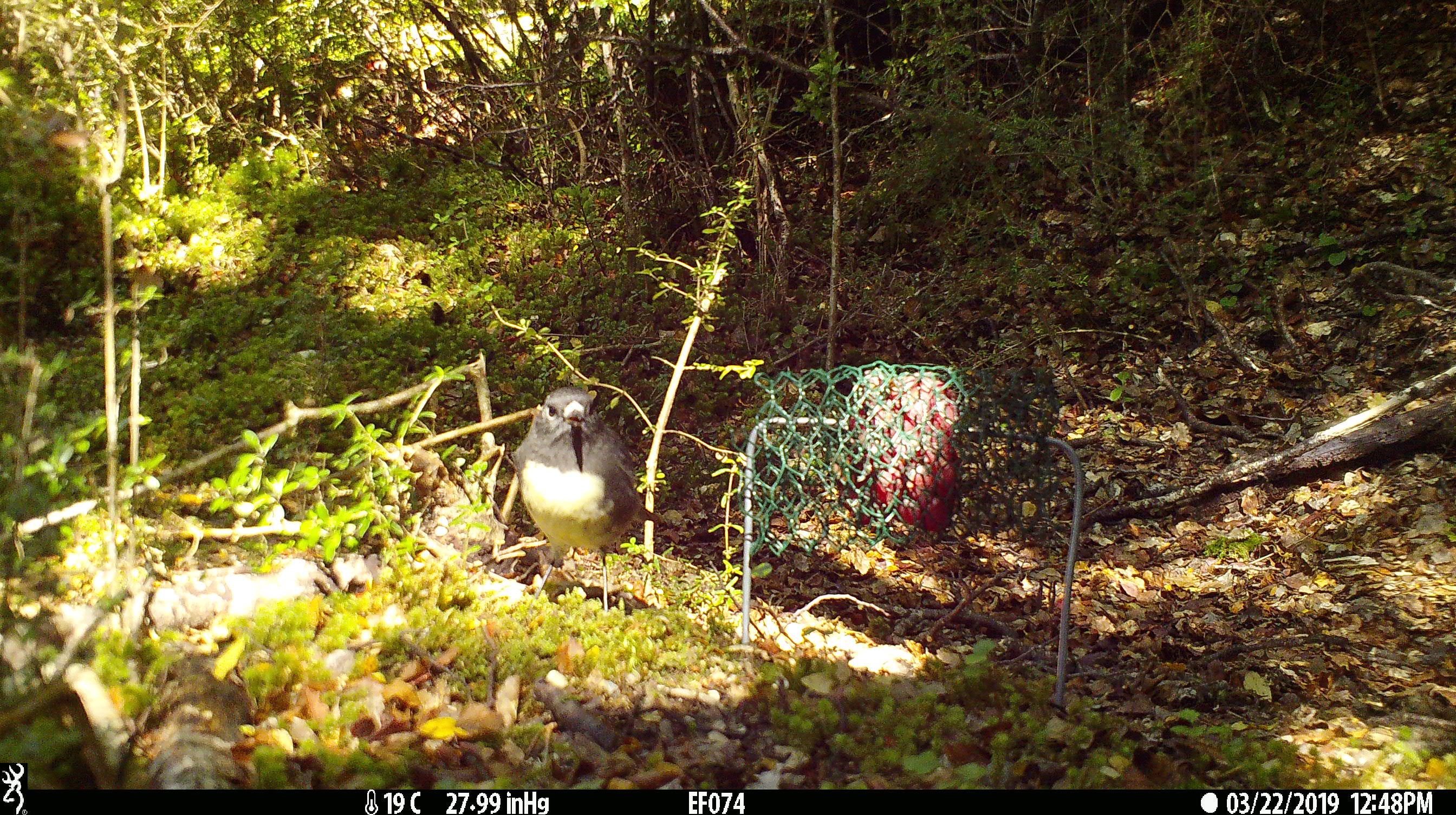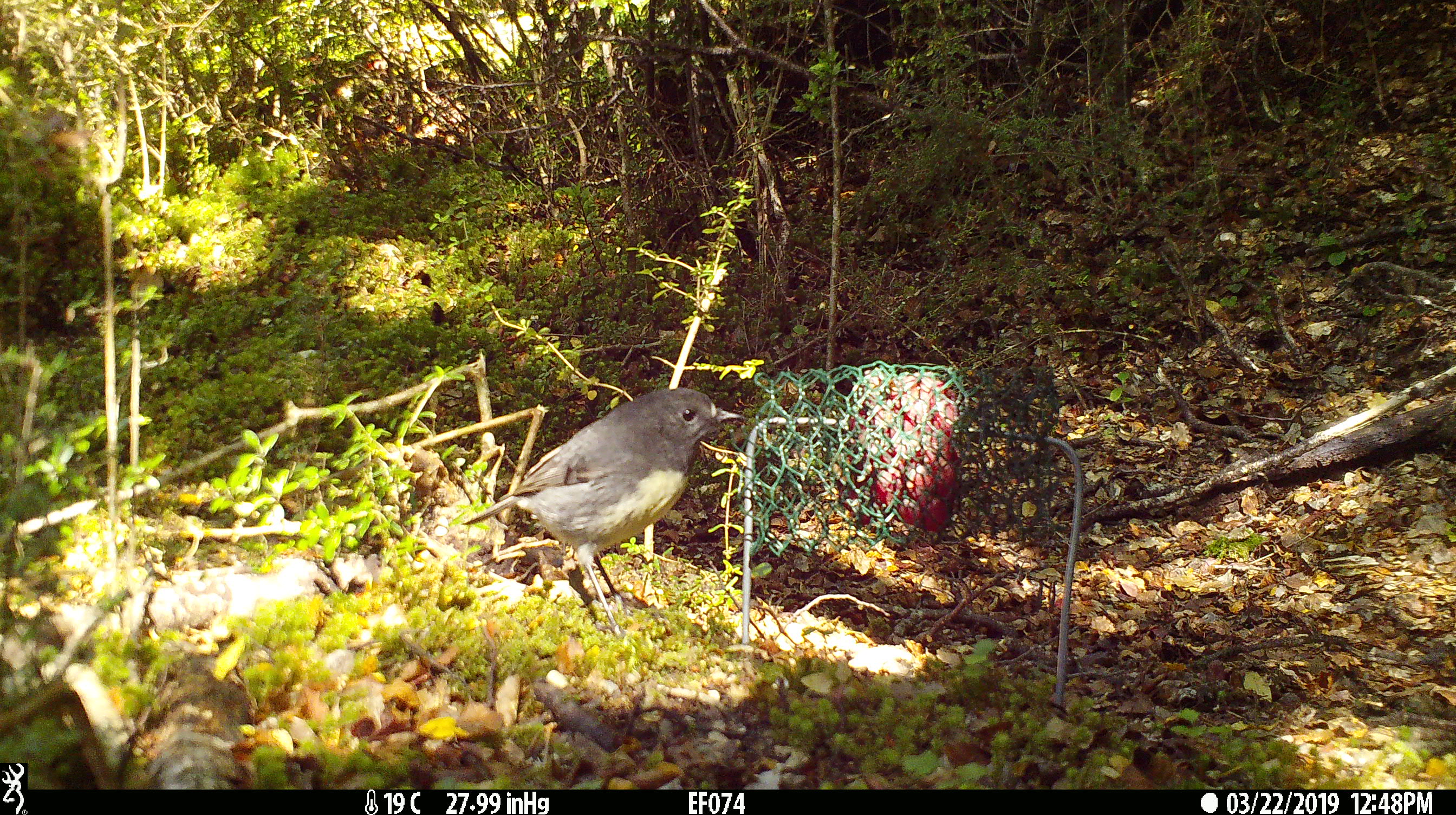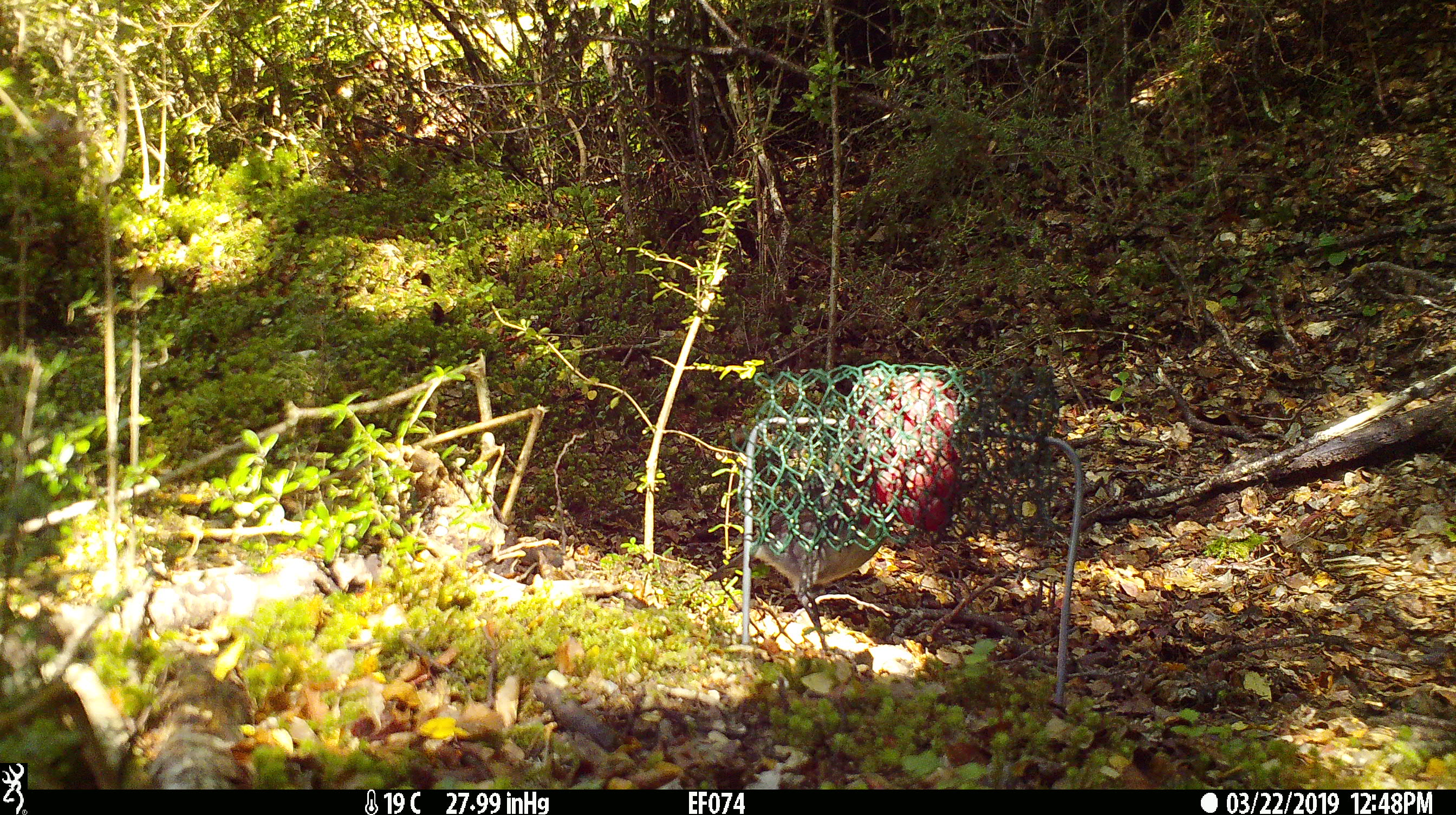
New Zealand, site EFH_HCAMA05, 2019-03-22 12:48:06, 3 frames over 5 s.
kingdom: Animalia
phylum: Chordata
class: Aves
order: Passeriformes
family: Petroicidae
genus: Petroica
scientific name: Petroica australis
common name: new zealand robin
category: robin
Robin (new zealand robin) (Petroica australis).